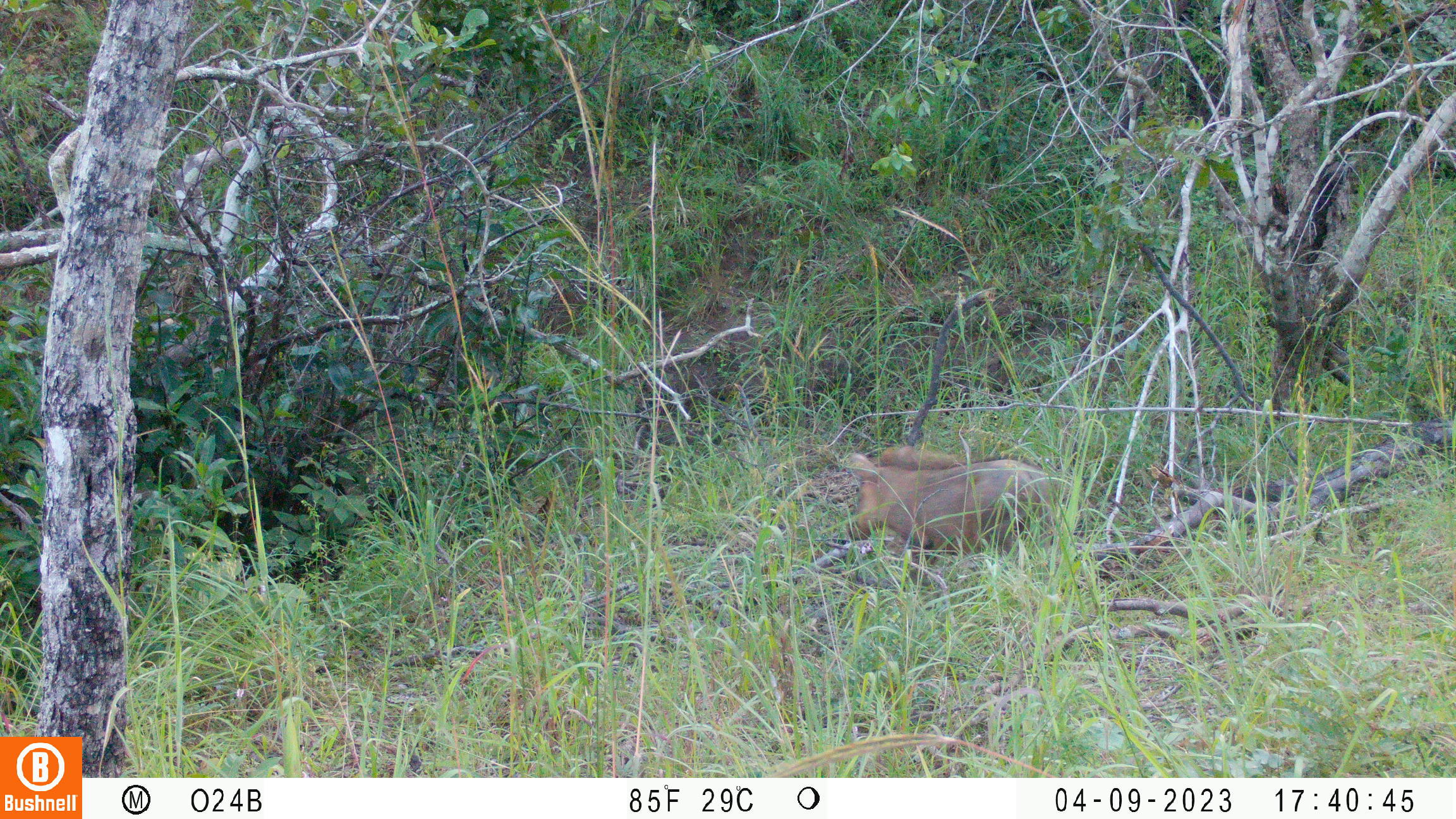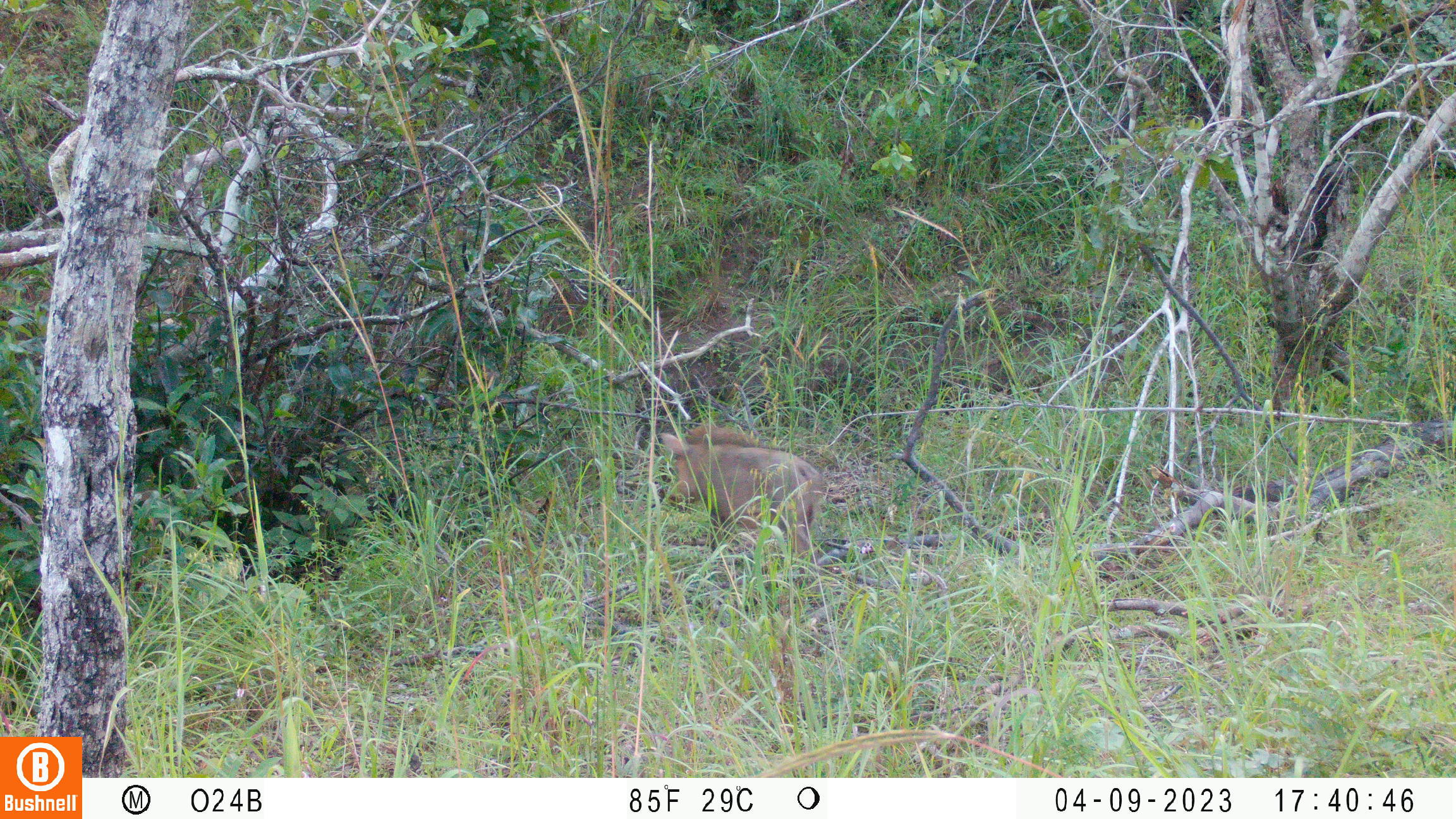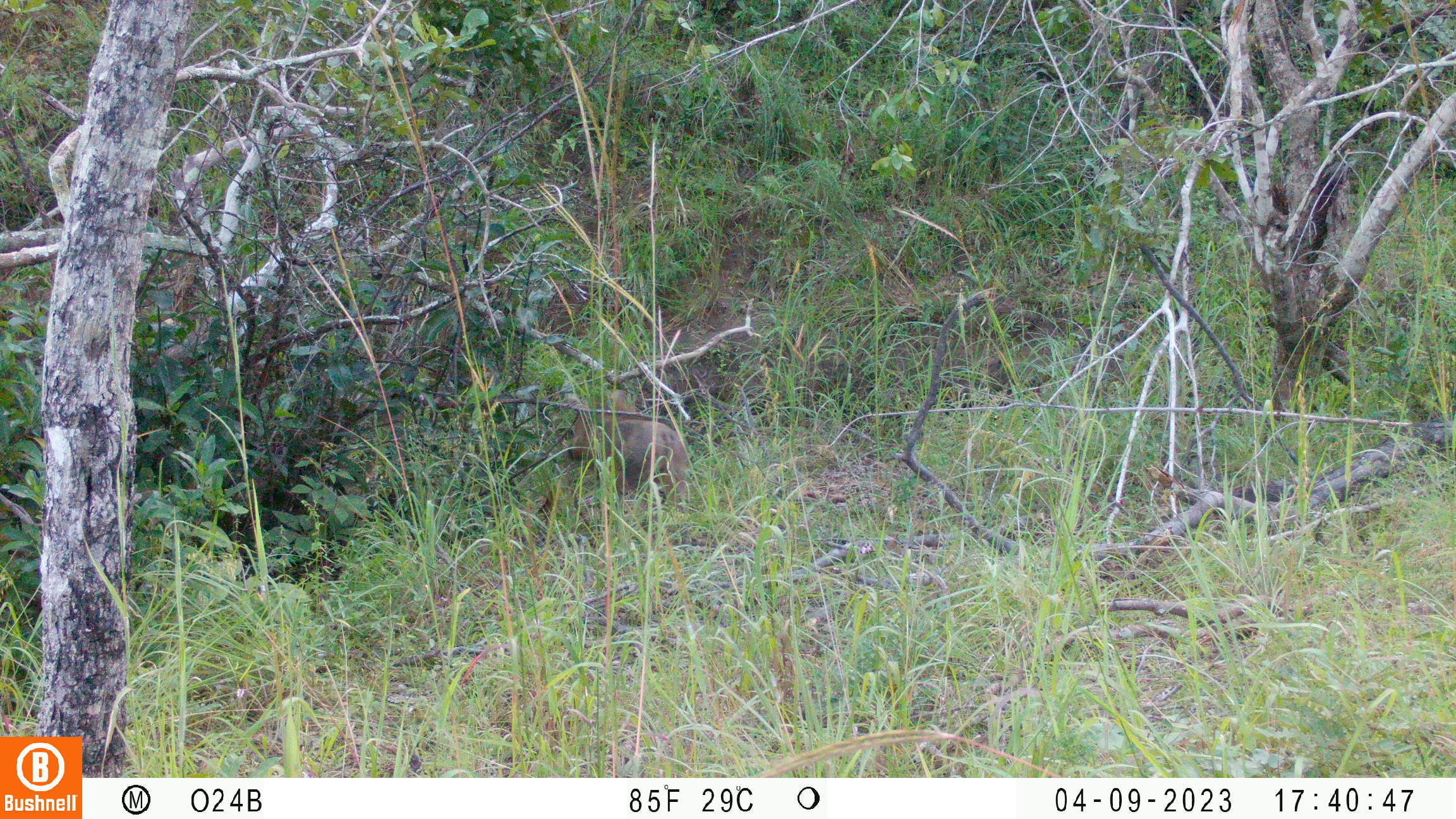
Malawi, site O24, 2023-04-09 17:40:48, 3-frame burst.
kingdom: Animalia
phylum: Chordata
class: Mammalia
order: Artiodactyla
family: Suidae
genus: Phacochoerus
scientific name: Phacochoerus africanus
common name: common warthog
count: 1